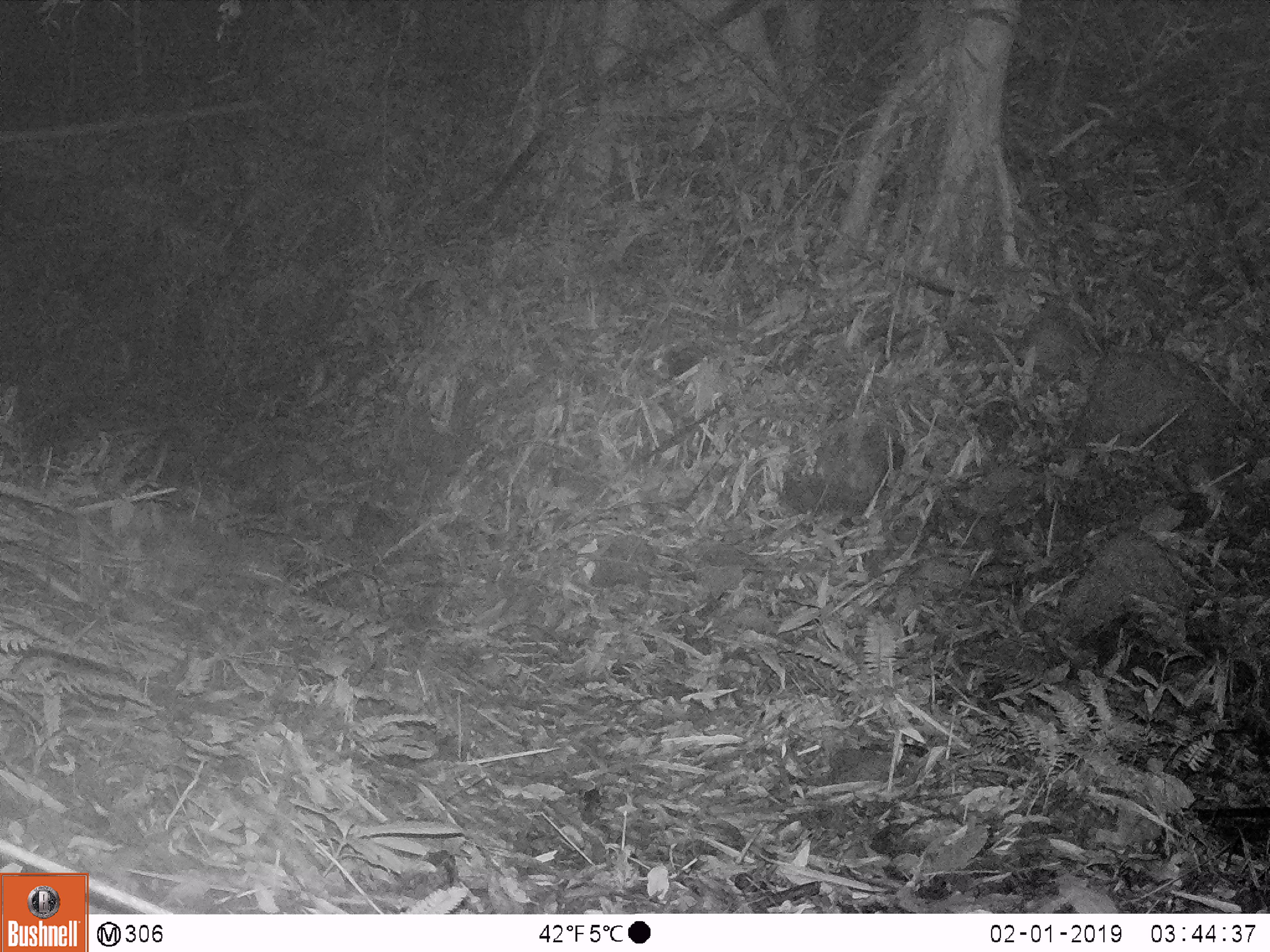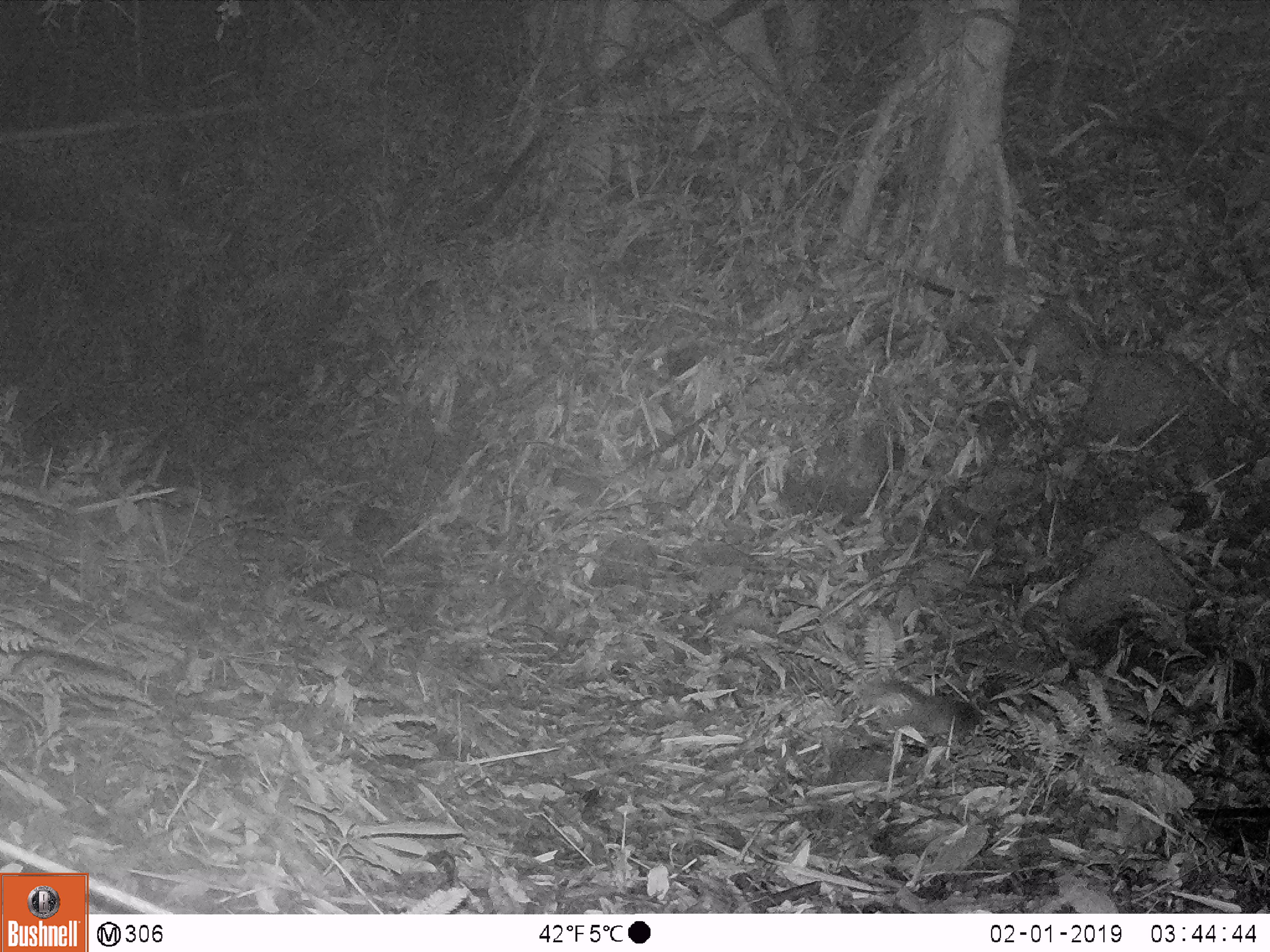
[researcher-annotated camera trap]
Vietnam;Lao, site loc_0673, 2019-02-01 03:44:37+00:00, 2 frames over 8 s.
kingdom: Animalia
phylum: Chordata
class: Mammalia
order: Carnivora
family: Mustelidae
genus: Melogale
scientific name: Melogale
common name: ferret badger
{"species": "ferret badger (Melogale)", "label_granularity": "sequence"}